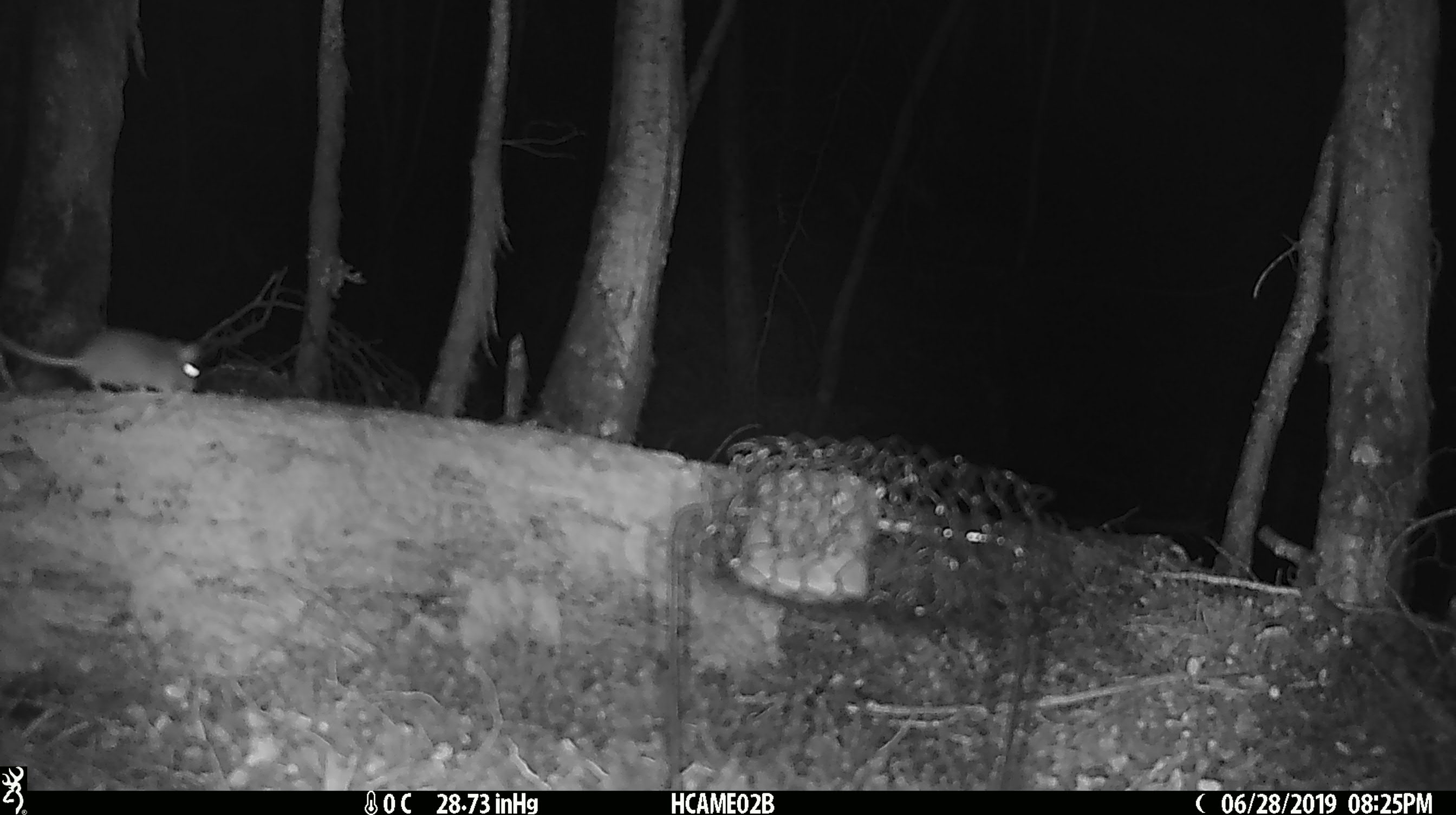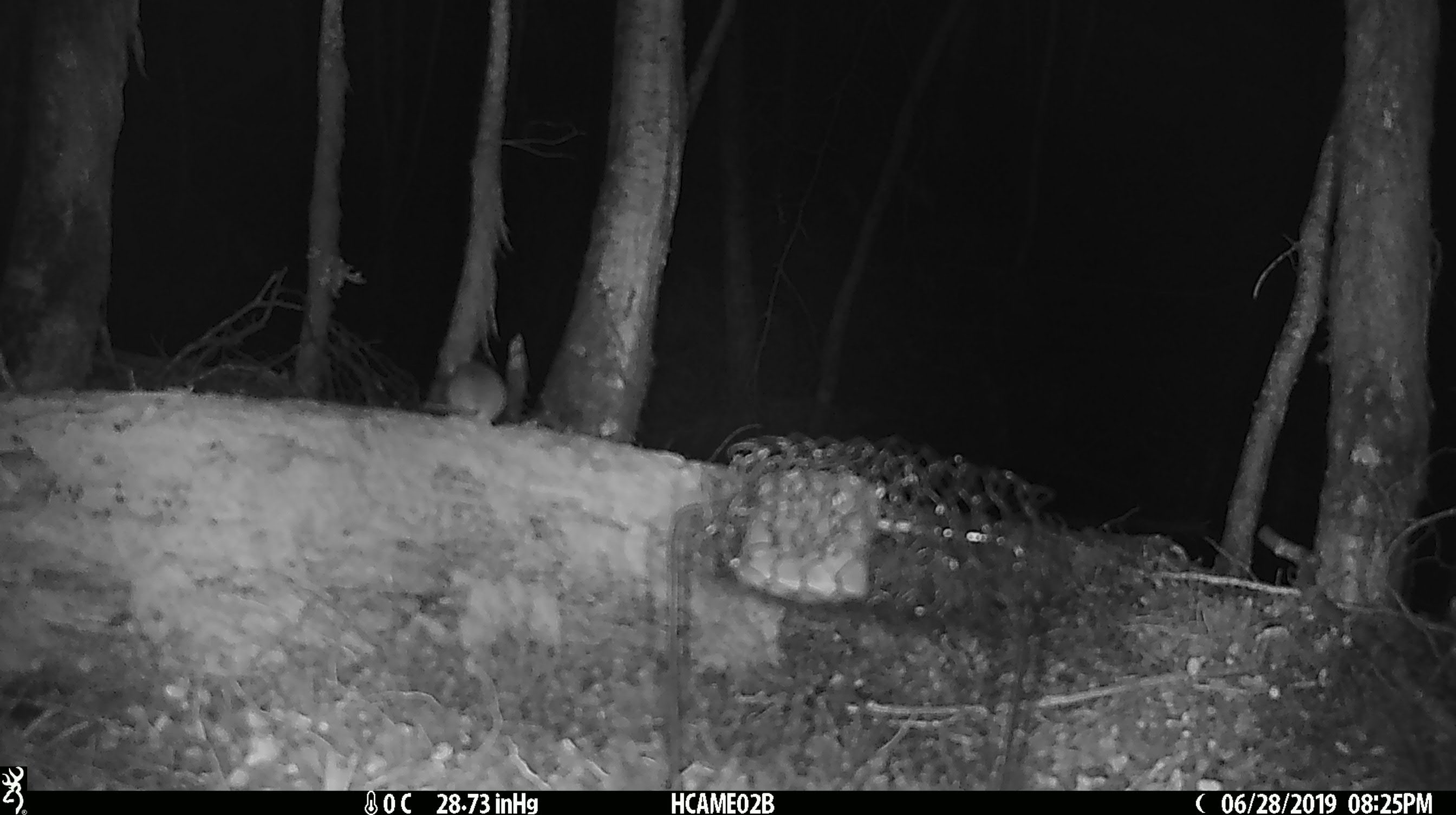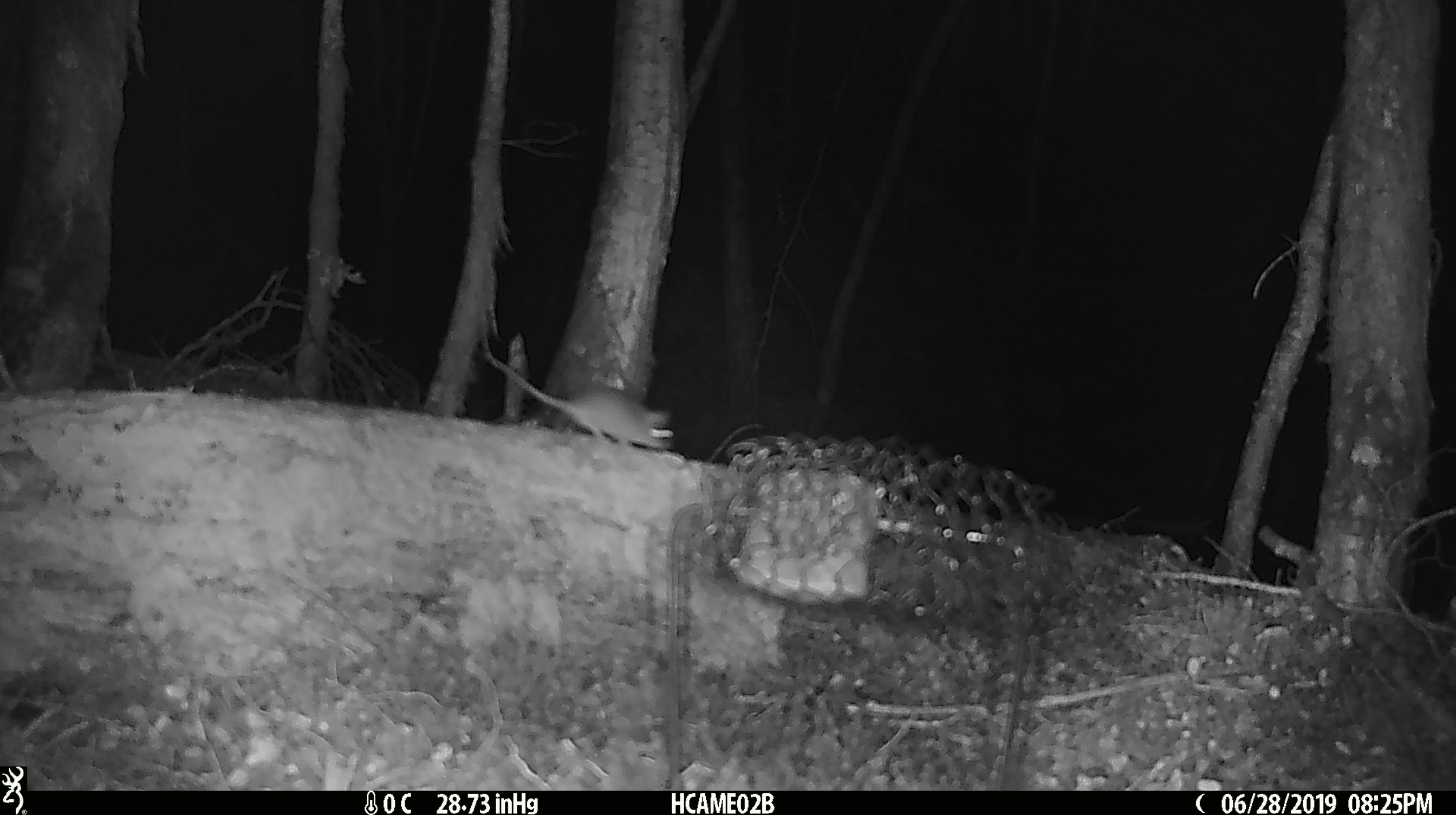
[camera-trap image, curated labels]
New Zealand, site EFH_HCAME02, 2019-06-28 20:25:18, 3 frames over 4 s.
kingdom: Animalia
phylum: Chordata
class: Mammalia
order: Rodentia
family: Muridae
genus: Mus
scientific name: Mus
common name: mouse